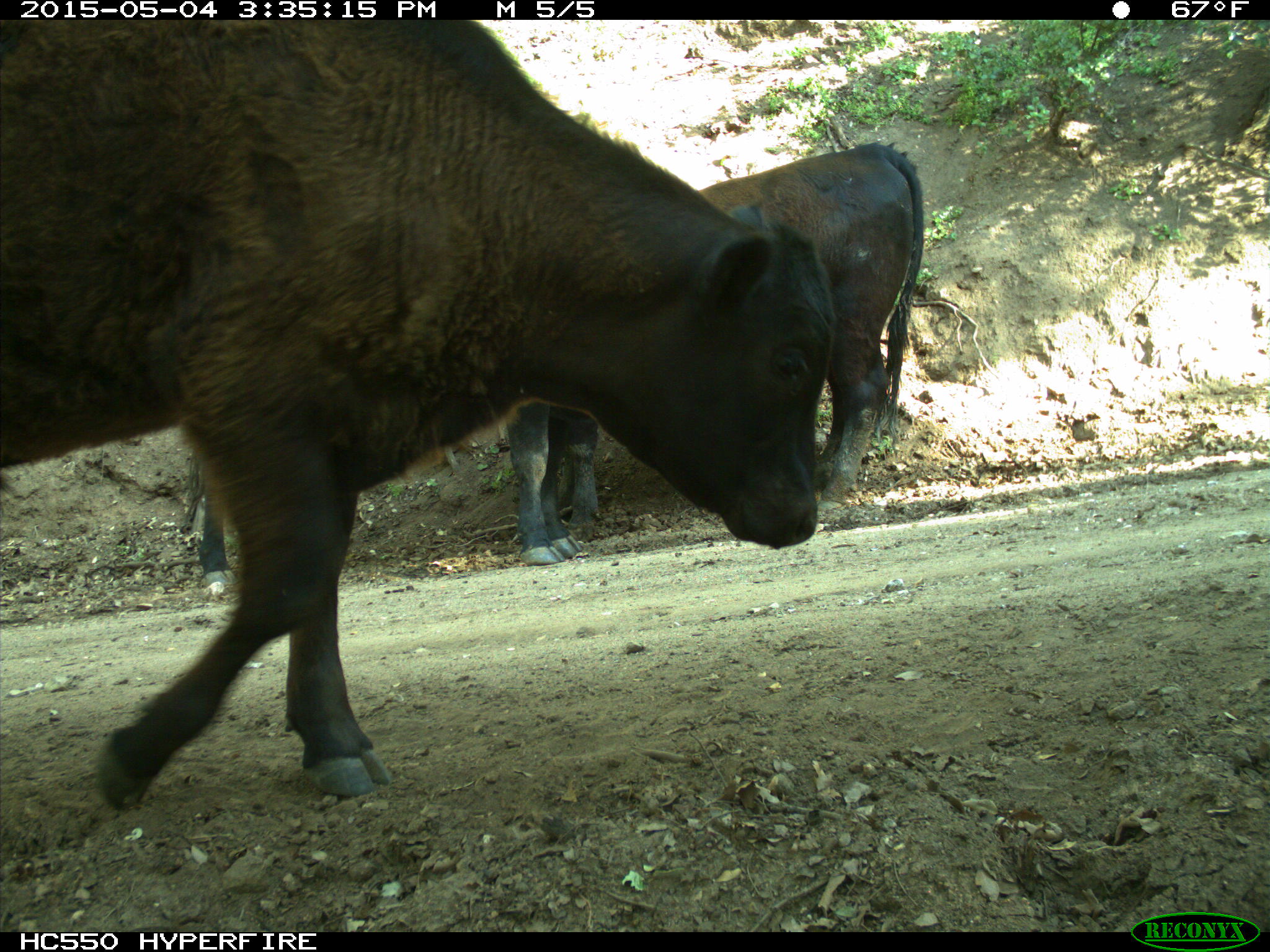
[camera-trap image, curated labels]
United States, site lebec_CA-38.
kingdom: Animalia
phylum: Chordata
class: Mammalia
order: Artiodactyla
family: Bovidae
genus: Bos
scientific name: Bos taurus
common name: domestic cow